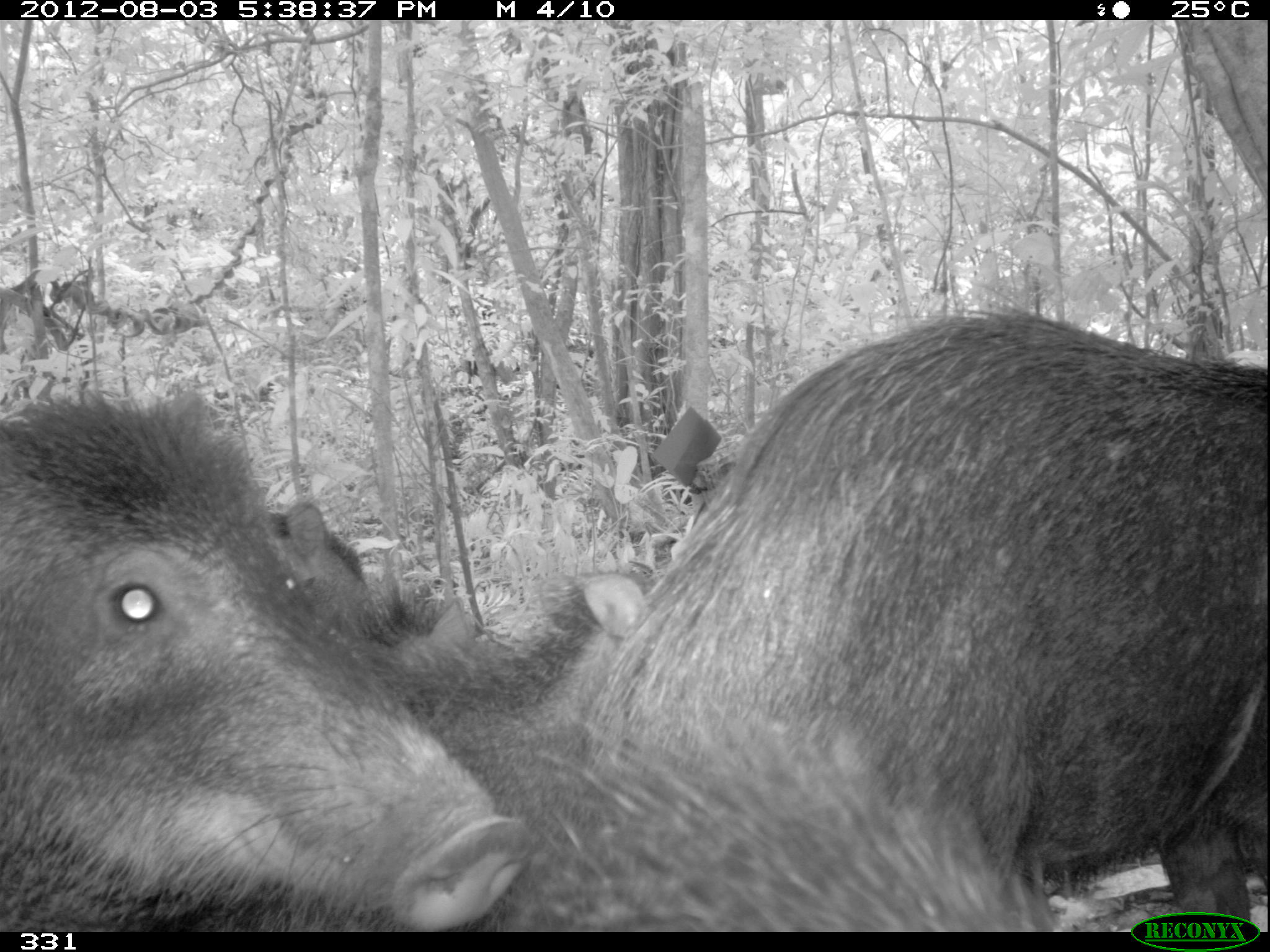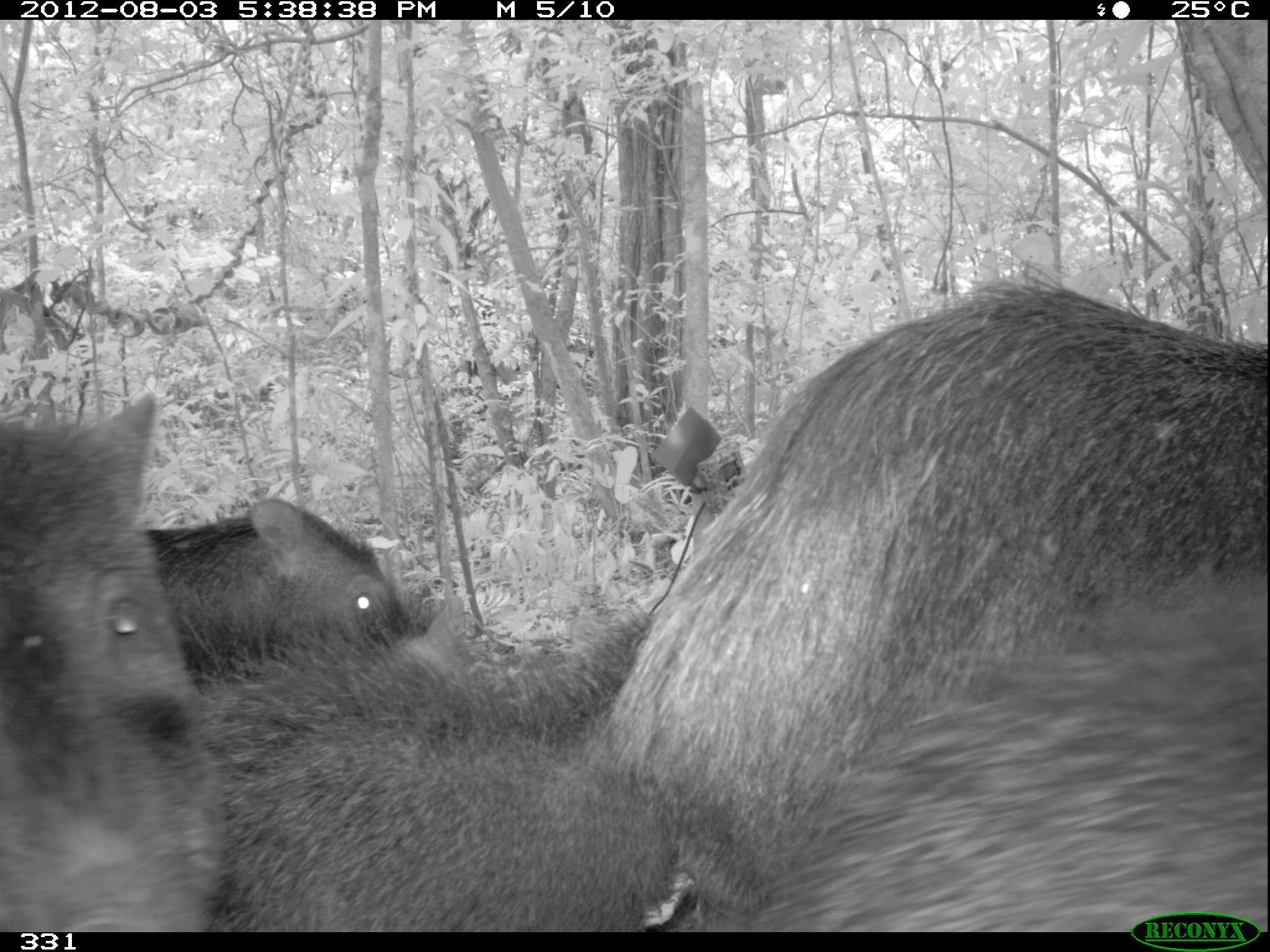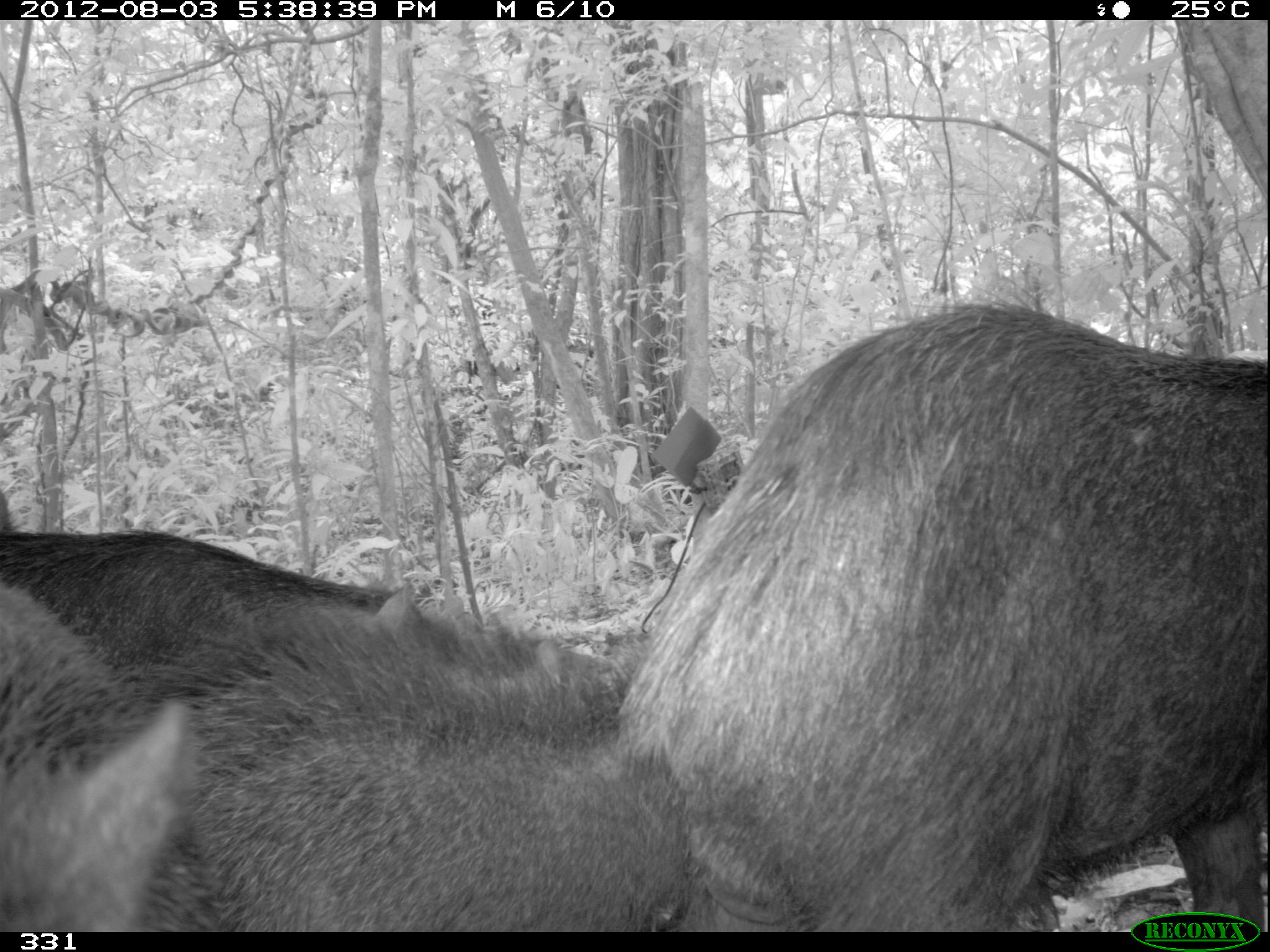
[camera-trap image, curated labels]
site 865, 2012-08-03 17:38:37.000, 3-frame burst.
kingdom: Animalia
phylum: Chordata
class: Mammalia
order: Artiodactyla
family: Tayassuidae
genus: Tayassu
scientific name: Tayassu pecari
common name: white-lipped peccary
Tayassu pecari (white-lipped peccary).